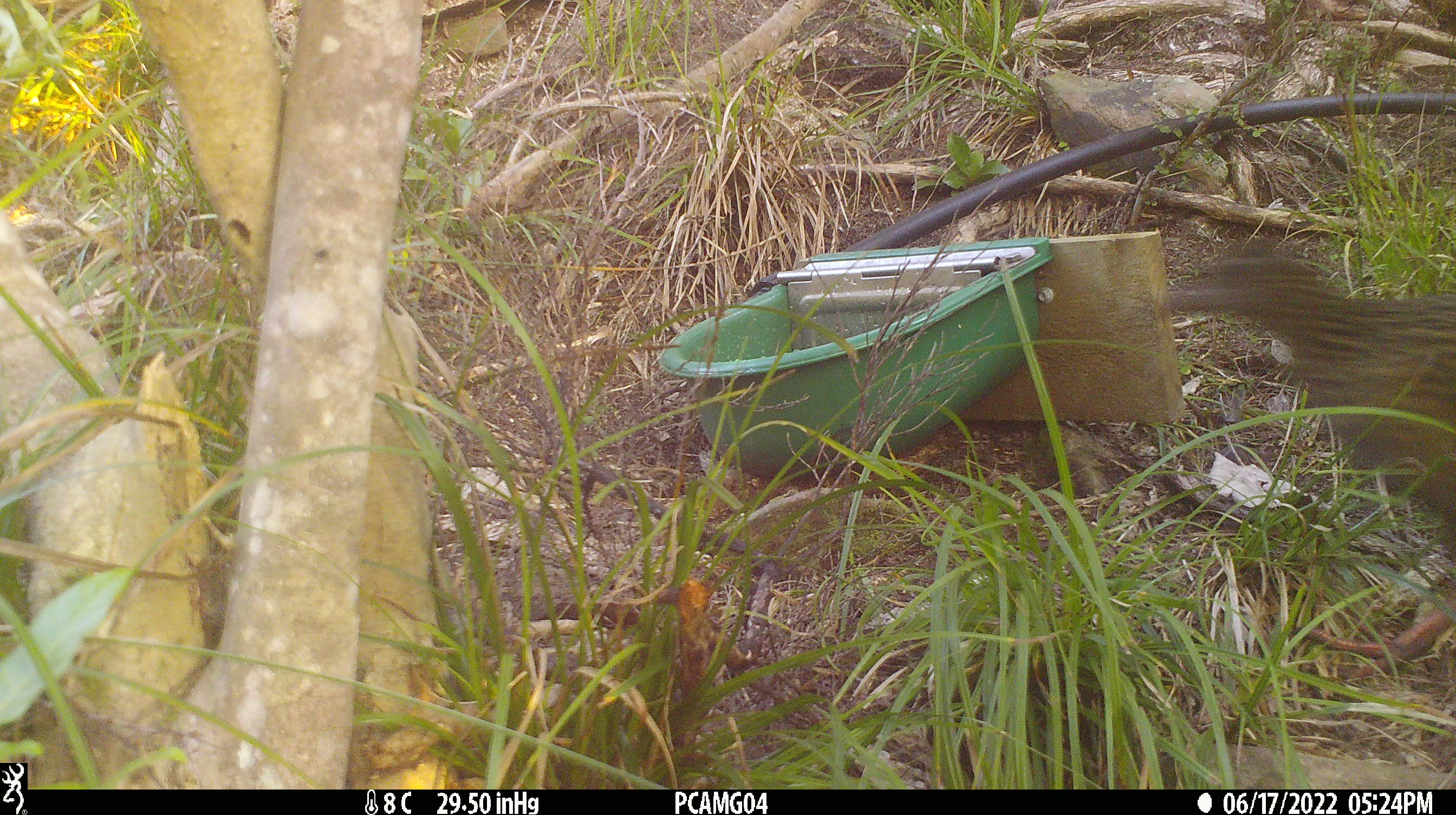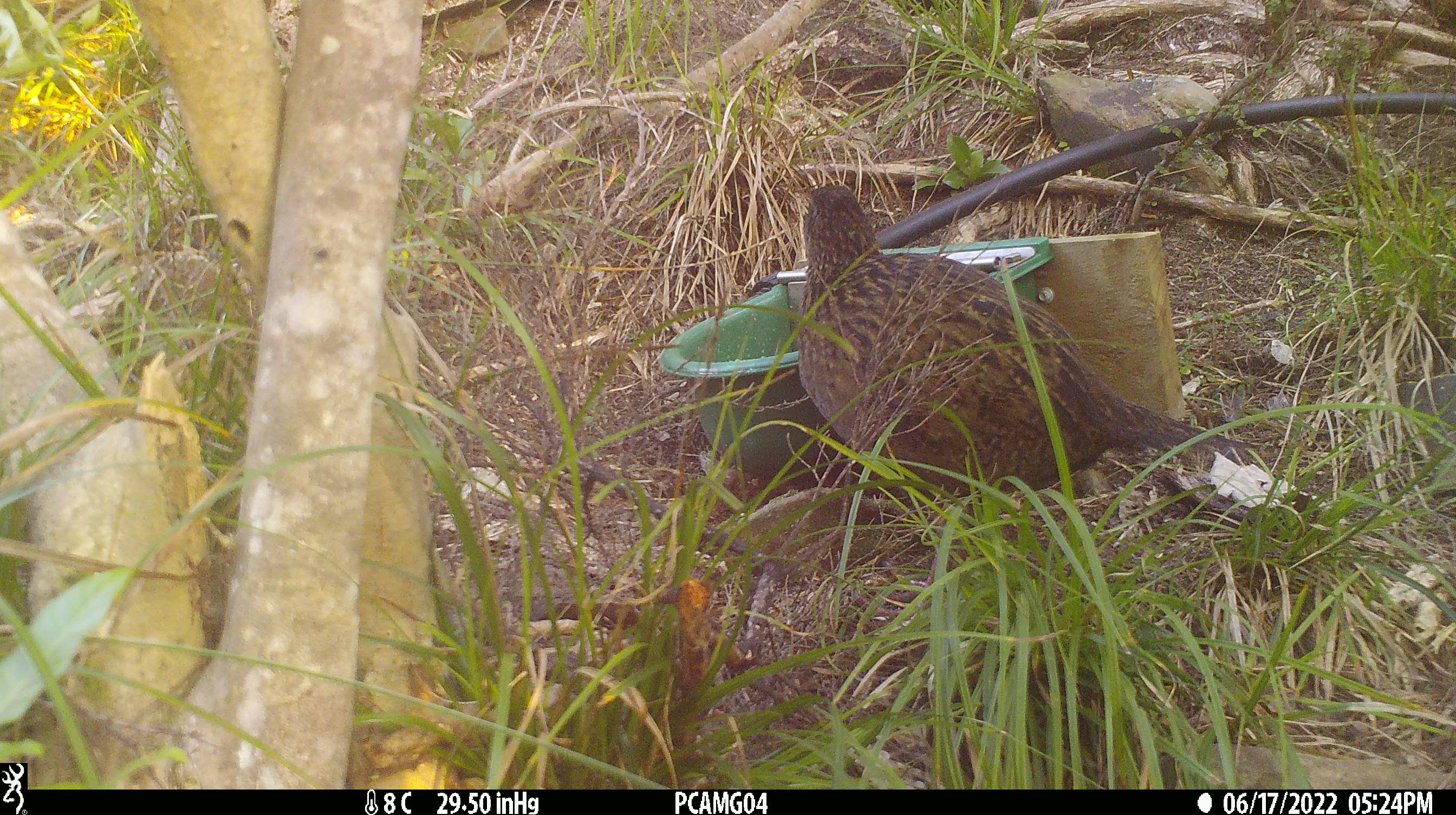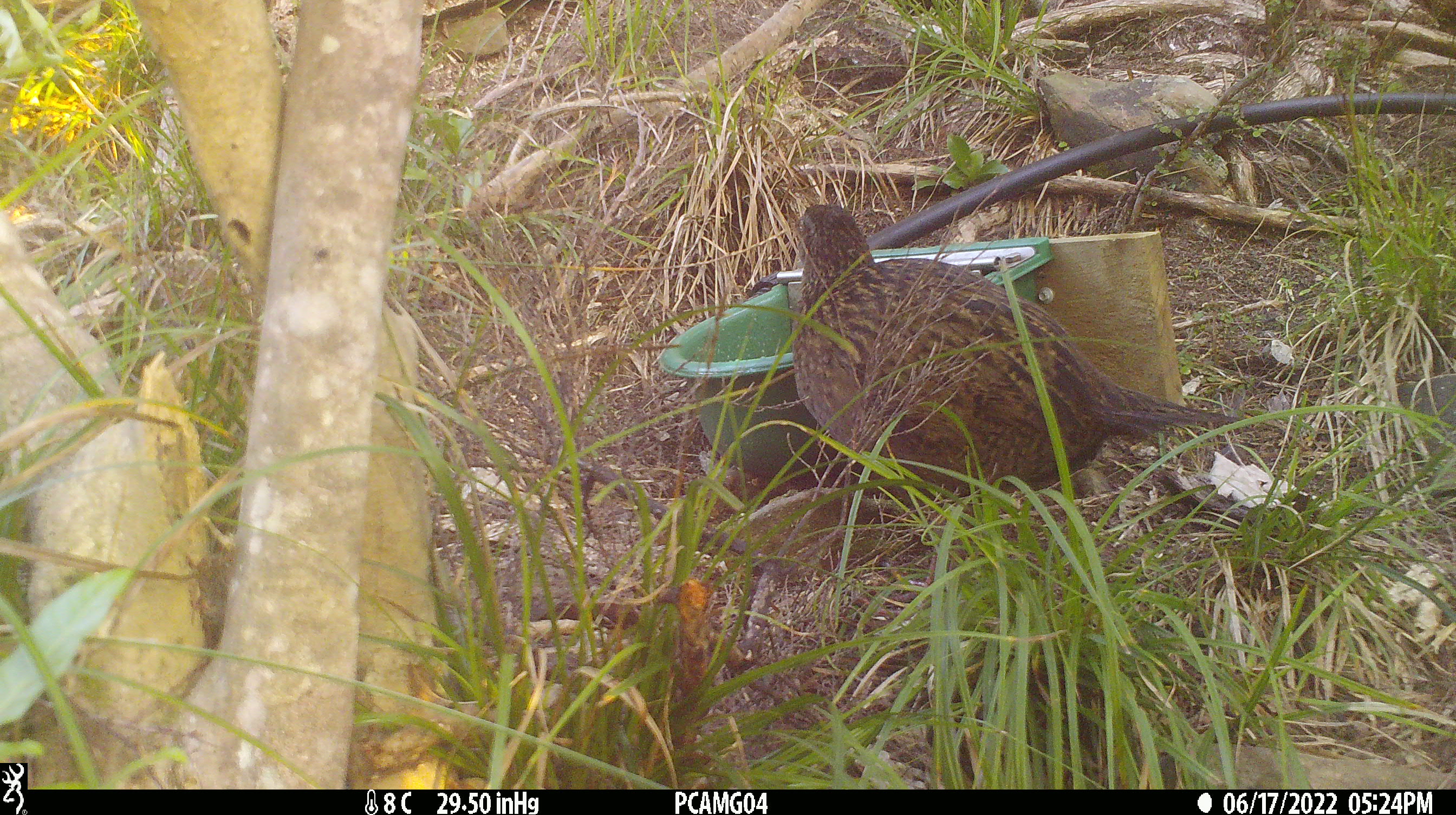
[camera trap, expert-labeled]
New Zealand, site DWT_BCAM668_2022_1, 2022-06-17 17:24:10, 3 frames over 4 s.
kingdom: Animalia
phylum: Chordata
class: Aves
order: Gruiformes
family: Rallidae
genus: Gallirallus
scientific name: Gallirallus australis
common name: weka